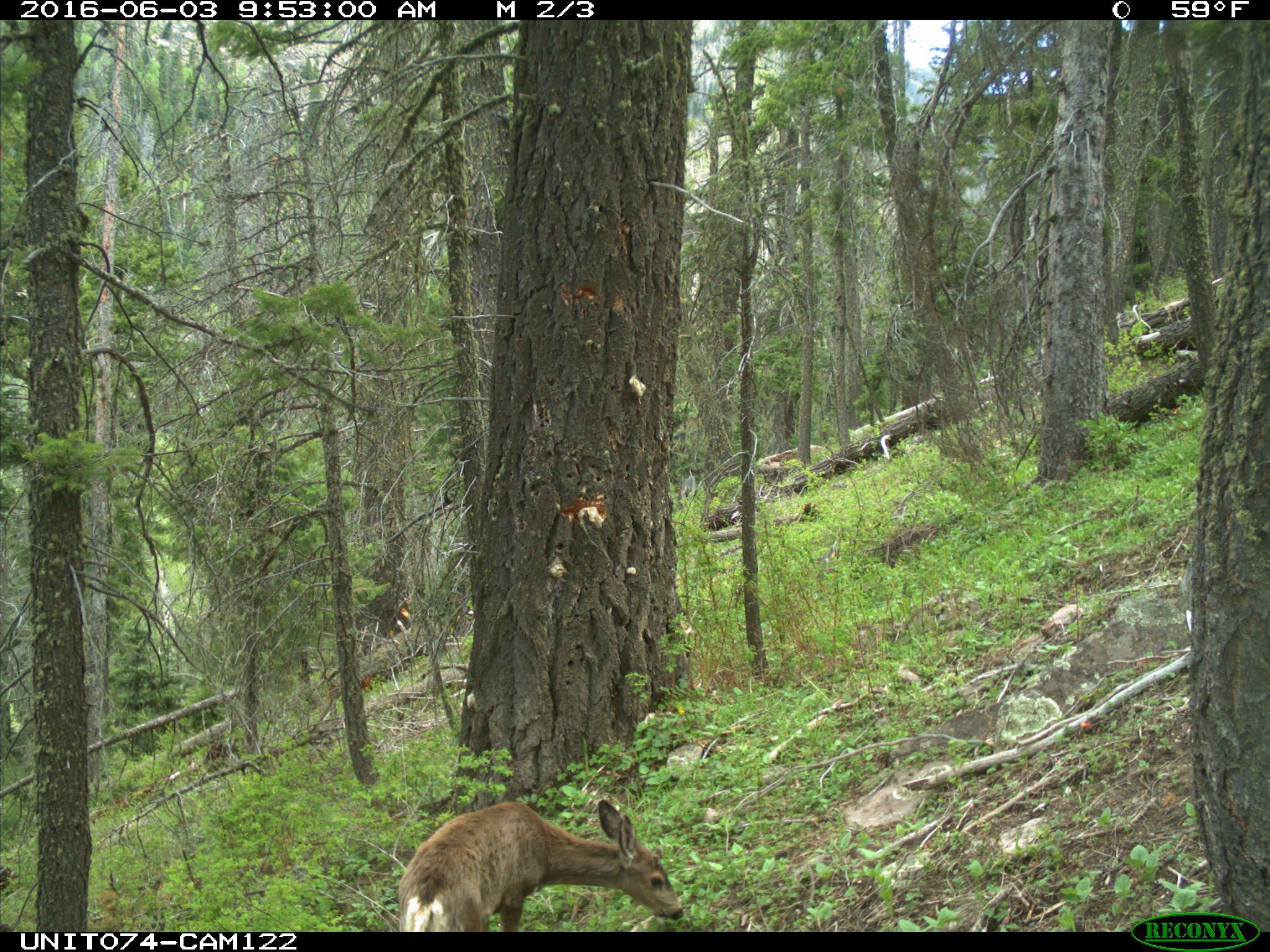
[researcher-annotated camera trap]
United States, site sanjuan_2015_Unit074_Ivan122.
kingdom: Animalia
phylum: Chordata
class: Mammalia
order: Artiodactyla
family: Cervidae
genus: Odocoileus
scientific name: Odocoileus hemionus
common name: mule deer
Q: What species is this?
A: Odocoileus hemionus (mule deer).